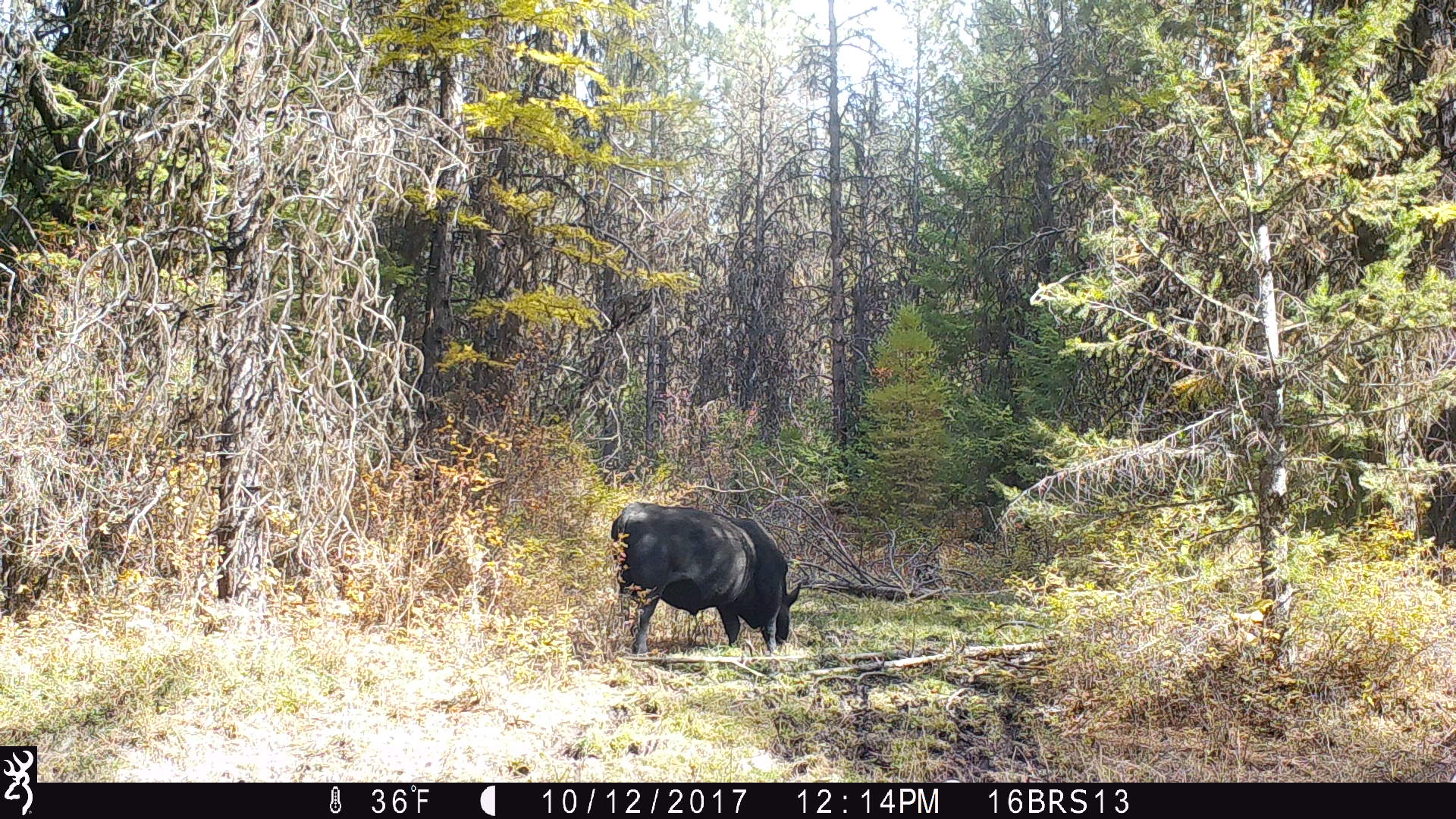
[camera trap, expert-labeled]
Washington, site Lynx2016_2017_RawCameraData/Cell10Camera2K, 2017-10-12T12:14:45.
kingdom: Animalia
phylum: Chordata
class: Mammalia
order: Artiodactyla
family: Bovidae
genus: Bos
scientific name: Bos taurus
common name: domestic cattle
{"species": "domestic cattle (Bos taurus)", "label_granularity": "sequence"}